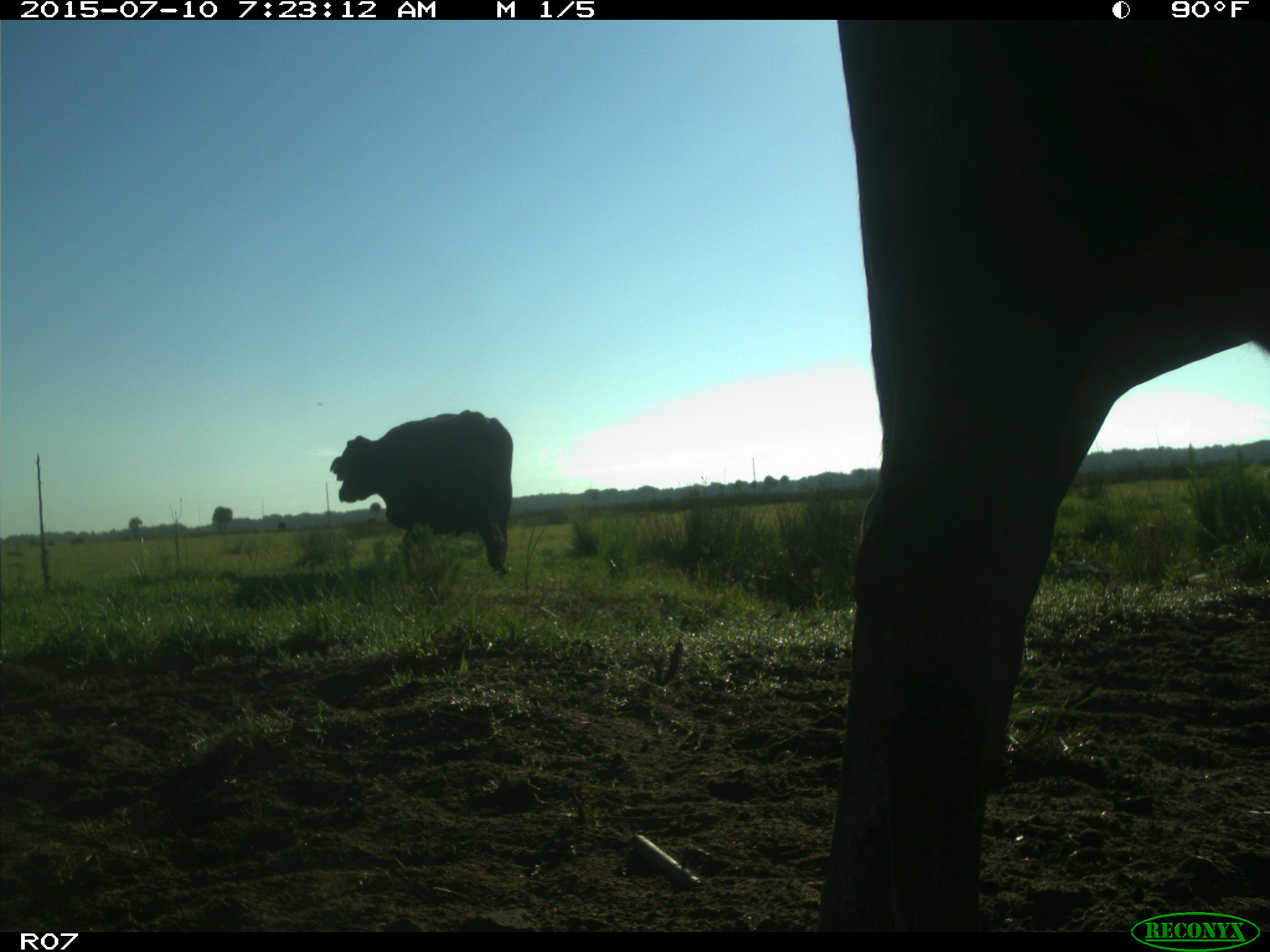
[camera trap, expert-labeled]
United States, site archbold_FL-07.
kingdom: Animalia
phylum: Chordata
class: Mammalia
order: Artiodactyla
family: Bovidae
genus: Bos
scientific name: Bos taurus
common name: domestic cow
Bos taurus (domestic cow).